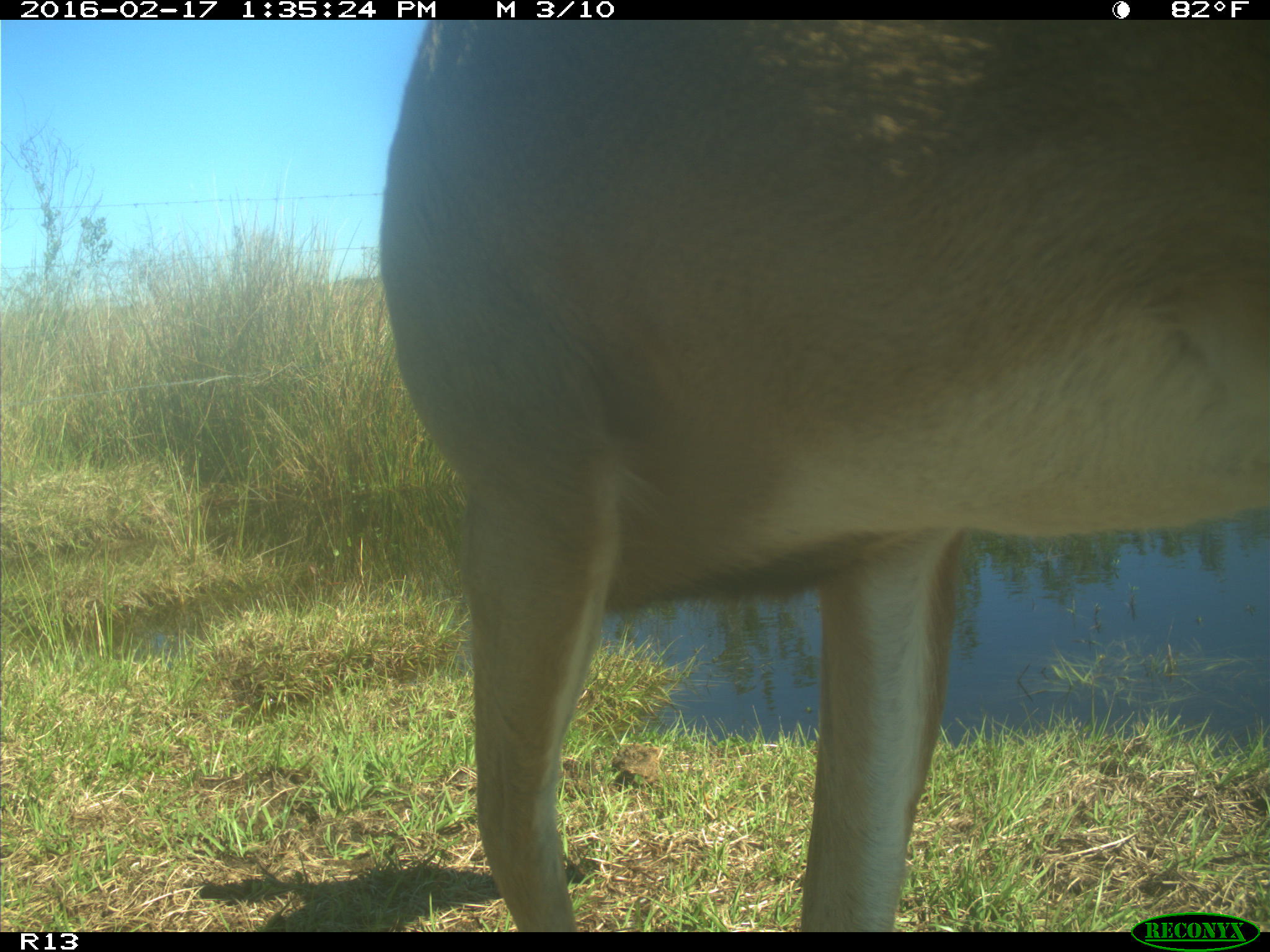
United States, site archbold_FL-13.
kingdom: Animalia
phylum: Chordata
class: Mammalia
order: Artiodactyla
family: Cervidae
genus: Odocoileus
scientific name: Odocoileus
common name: deer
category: unidentified deer